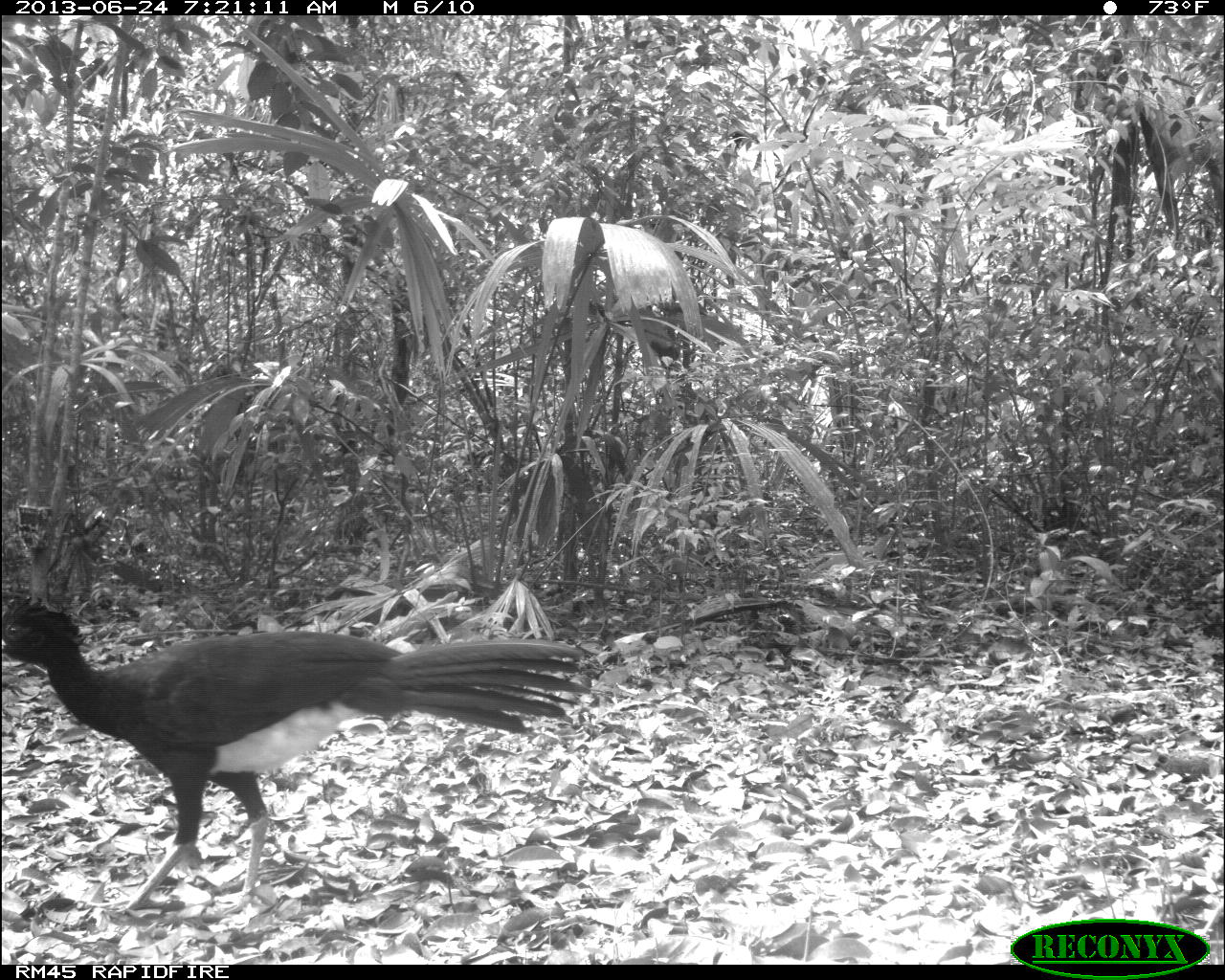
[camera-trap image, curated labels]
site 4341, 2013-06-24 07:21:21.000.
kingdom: Animalia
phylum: Chordata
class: Aves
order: Galliformes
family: Cracidae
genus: Crax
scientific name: Crax rubra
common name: great curassow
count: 1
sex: male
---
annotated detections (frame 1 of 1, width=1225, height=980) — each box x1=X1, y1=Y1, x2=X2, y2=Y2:
crax rubra: x1=0, y1=596, x2=593, y2=920